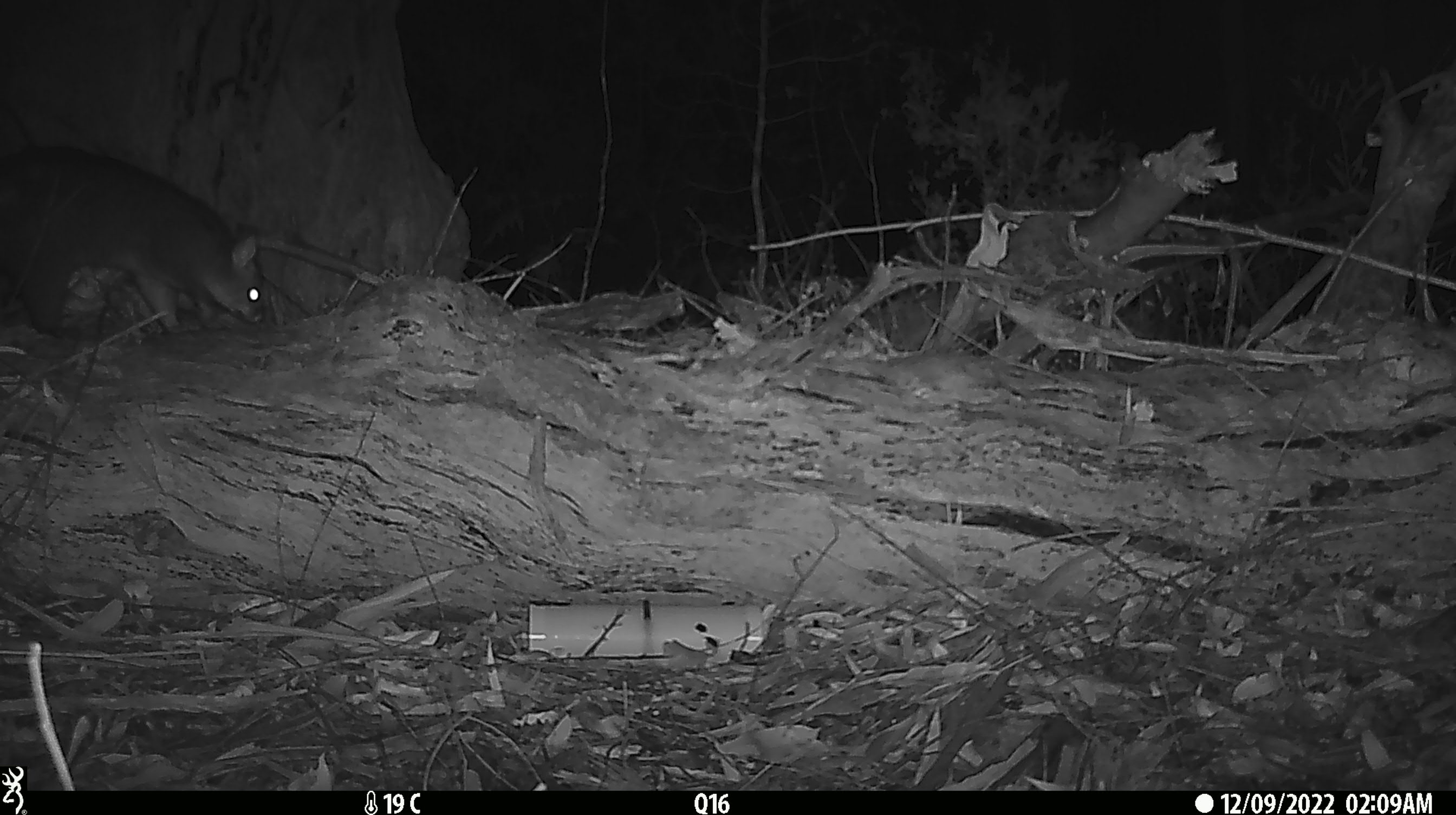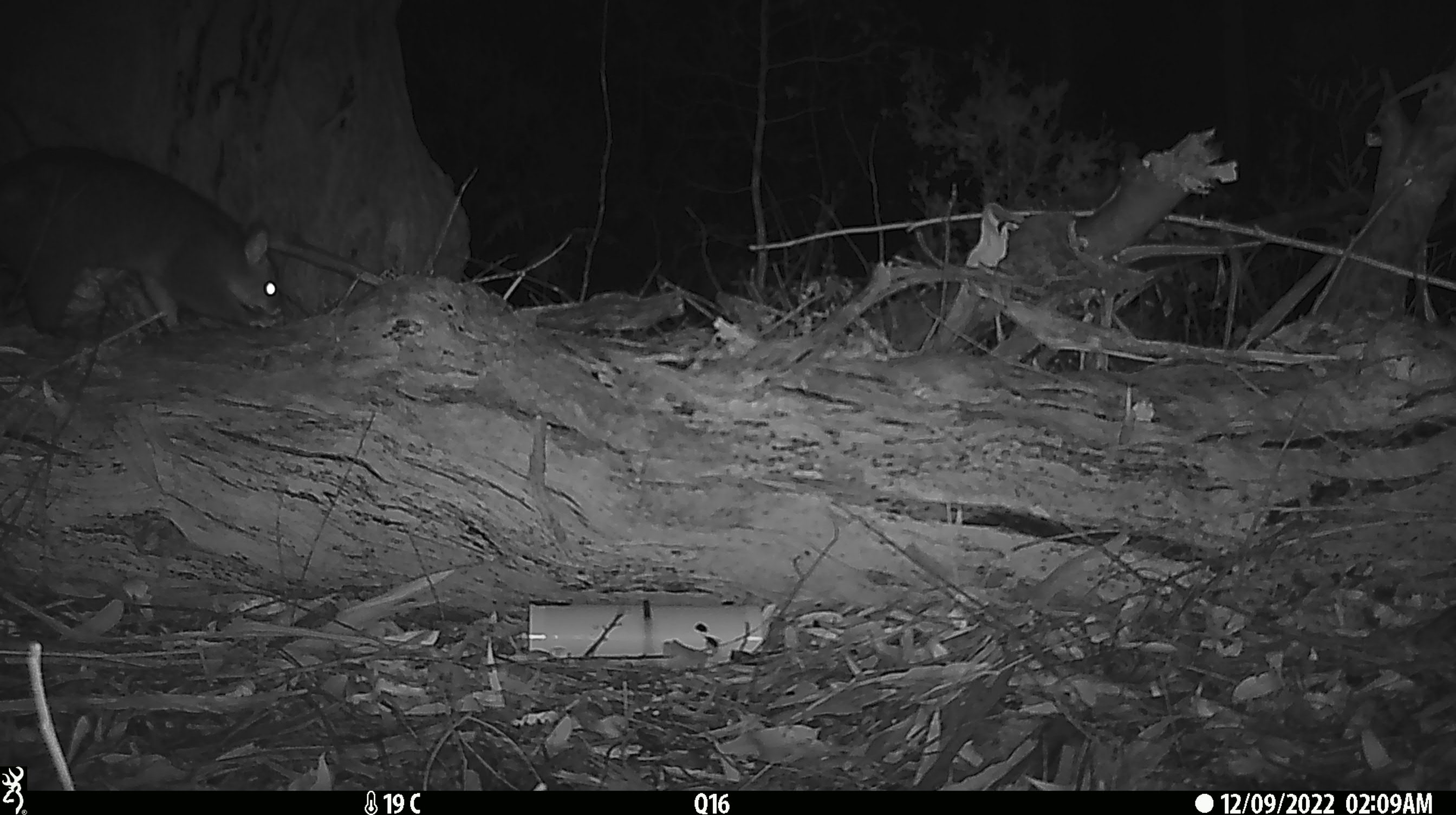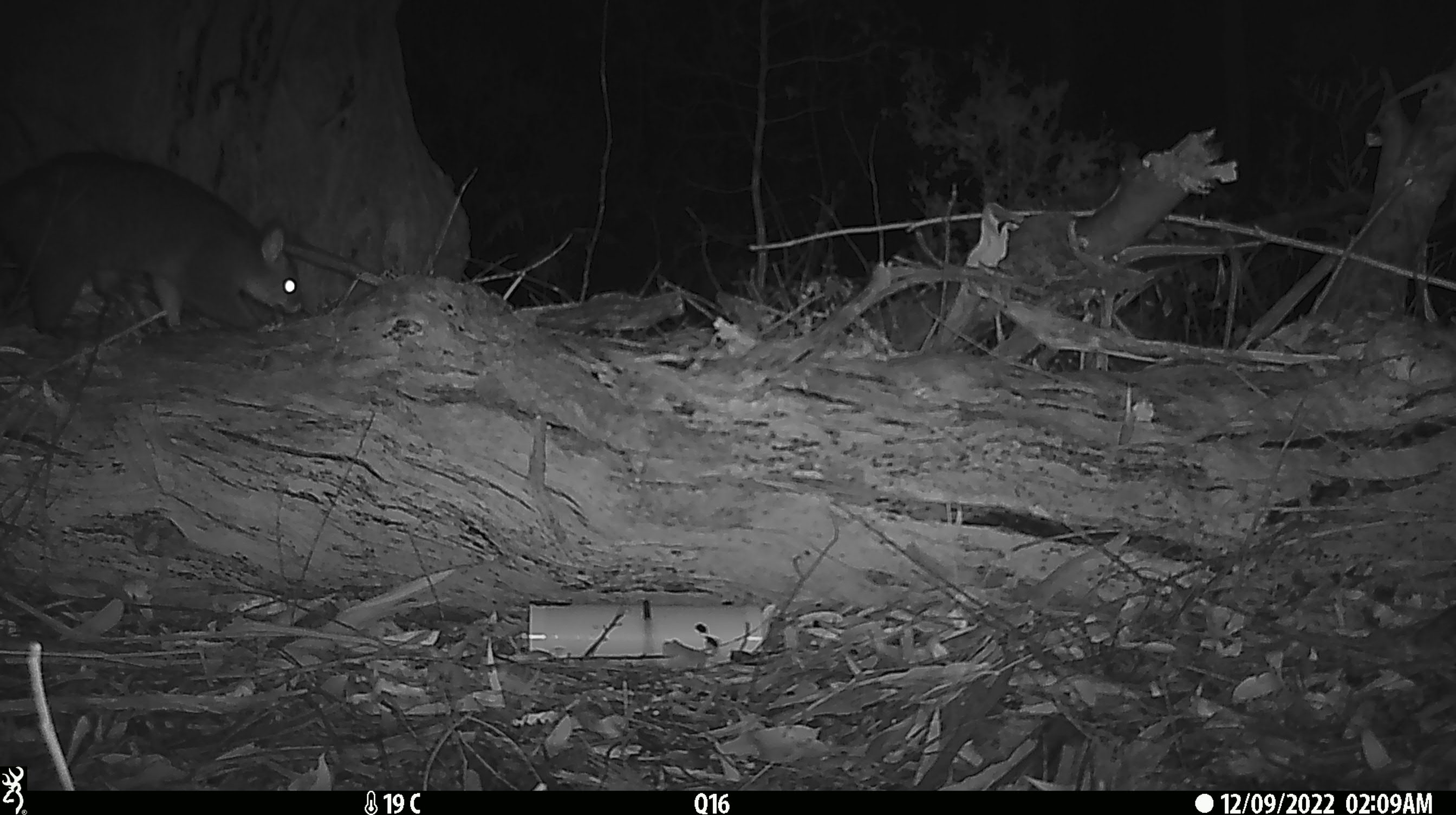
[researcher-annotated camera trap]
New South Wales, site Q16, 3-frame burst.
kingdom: Animalia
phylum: Chordata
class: Mammalia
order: Diprotodontia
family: Phalangeridae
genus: Trichosurus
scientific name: Trichosurus vulpecula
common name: common brushtail possum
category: possum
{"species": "possum (common brushtail possum) (Trichosurus vulpecula)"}